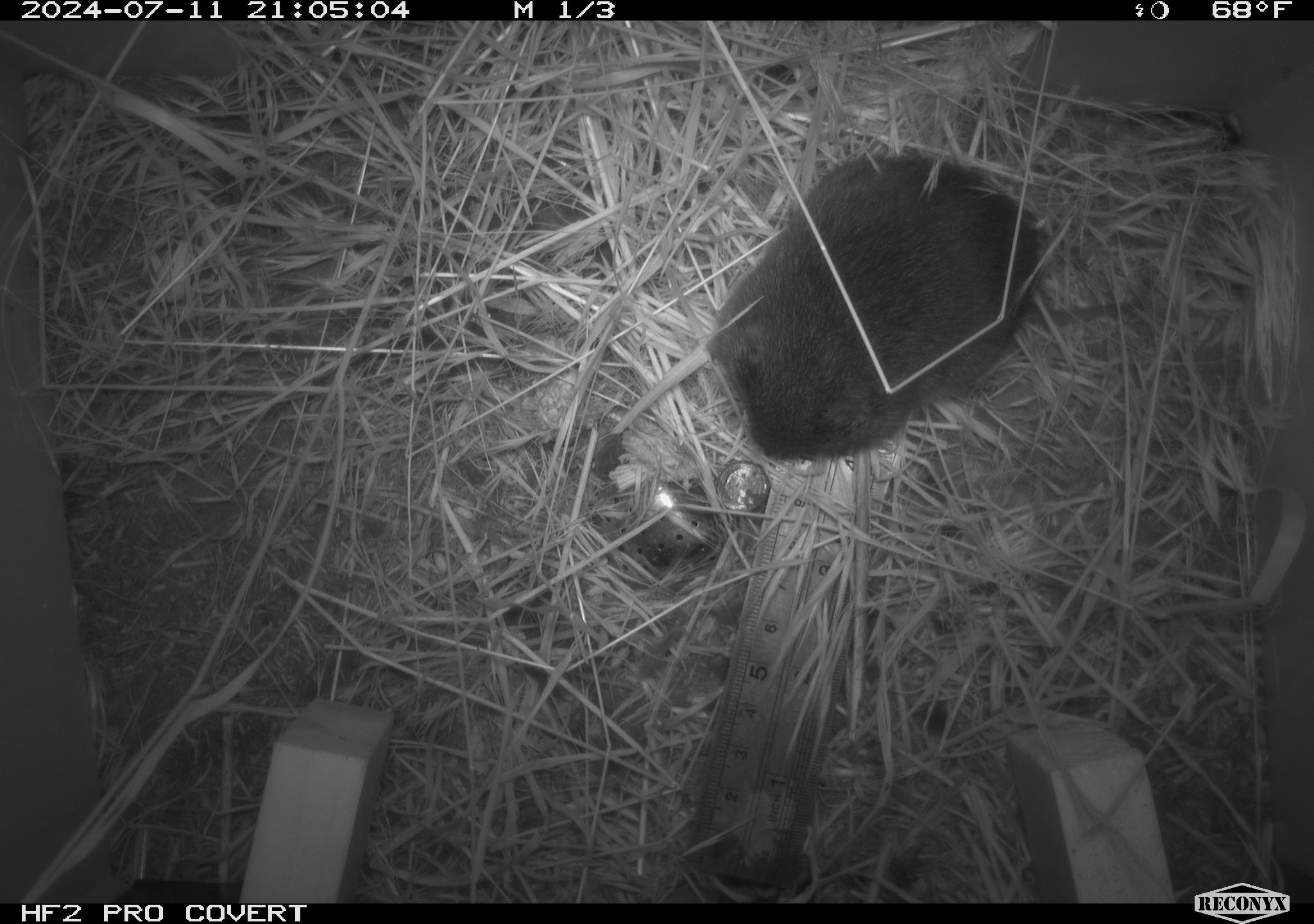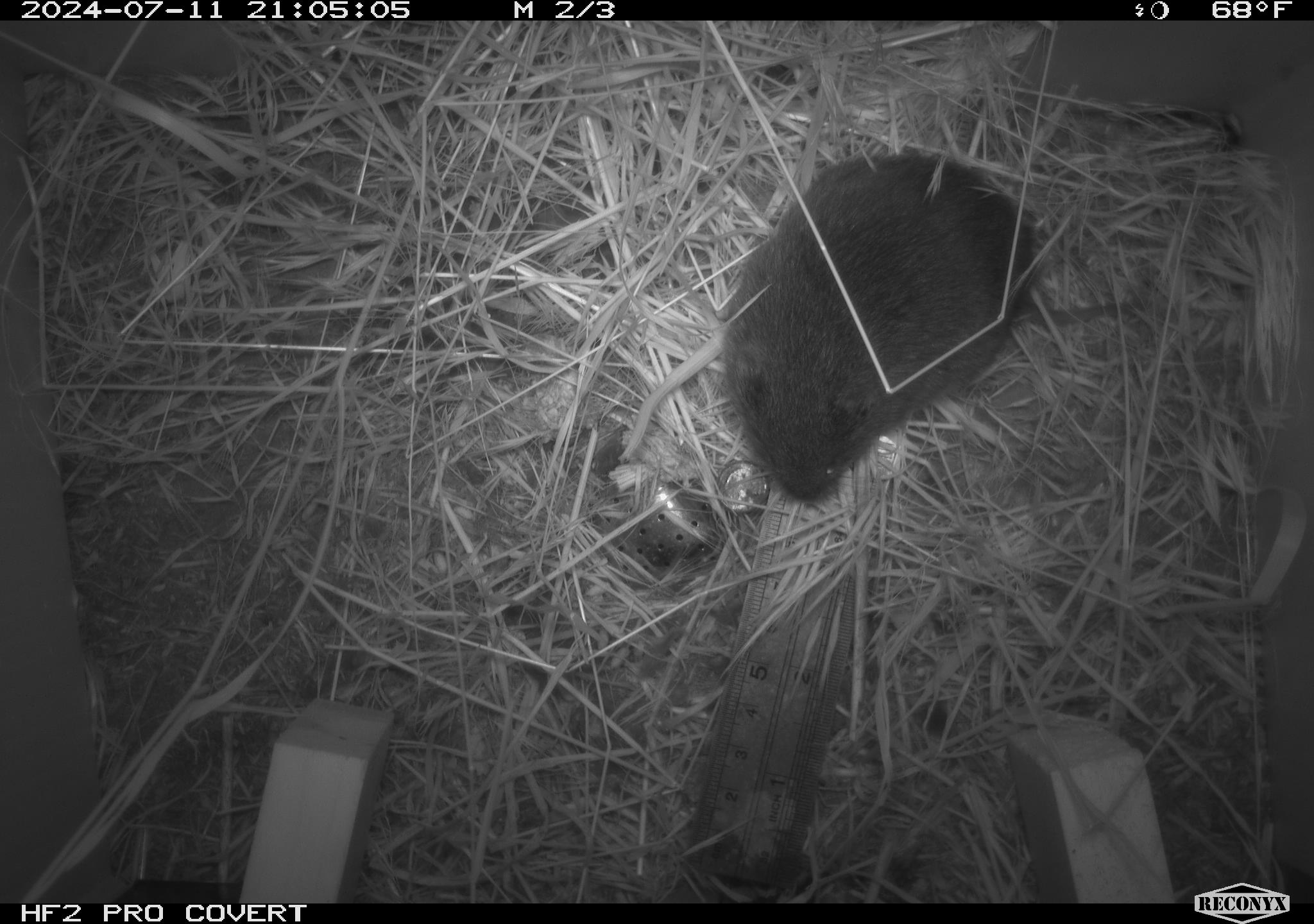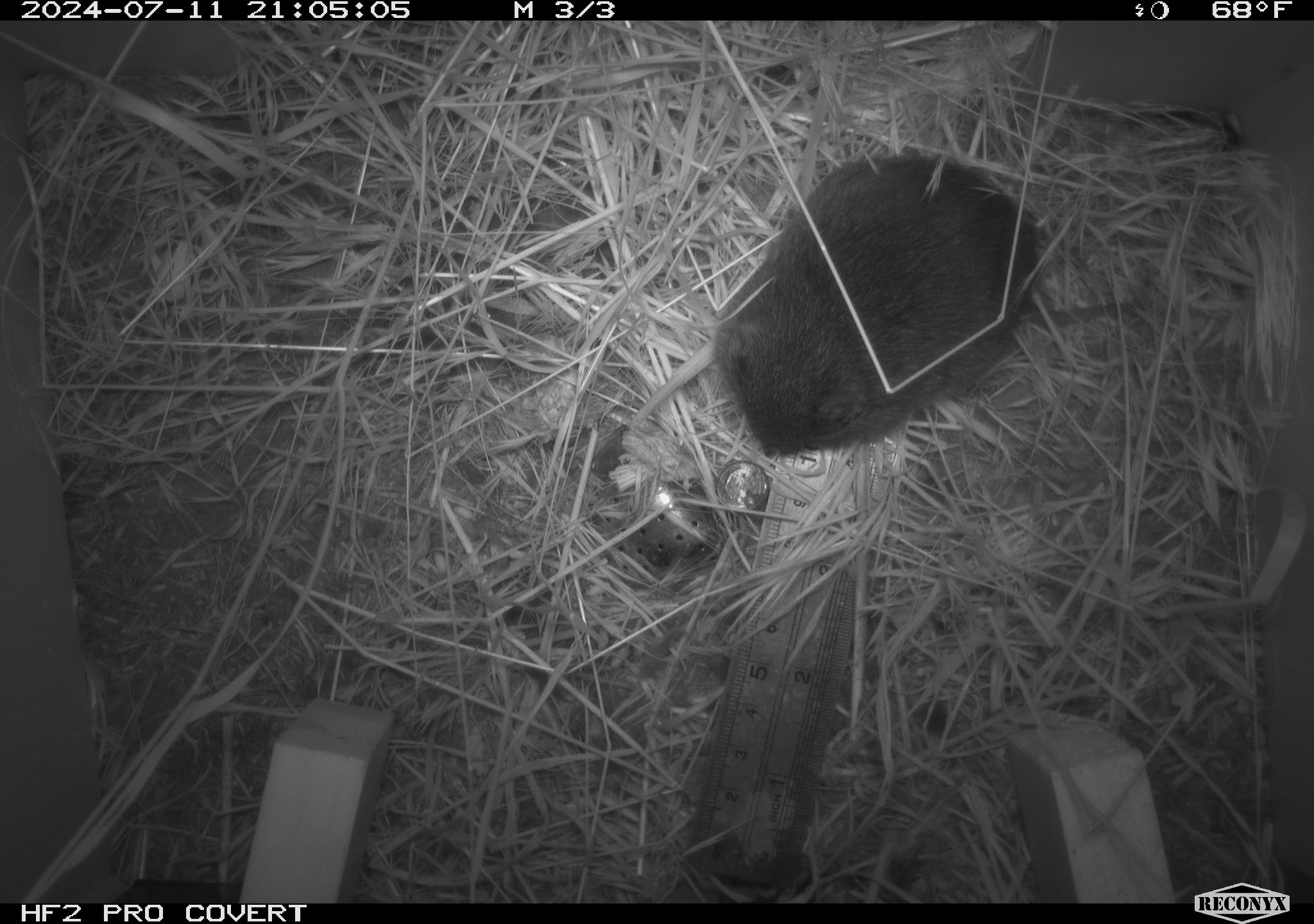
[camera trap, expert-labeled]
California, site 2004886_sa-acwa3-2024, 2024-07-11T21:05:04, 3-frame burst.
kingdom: Animalia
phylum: Chordata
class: Mammalia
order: Rodentia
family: Cricetidae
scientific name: Arvicolinae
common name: voles, lemmings, and muskrats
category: arvicolinae subfamily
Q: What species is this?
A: Arvicolinae subfamily (voles, lemmings, and muskrats) (Arvicolinae).